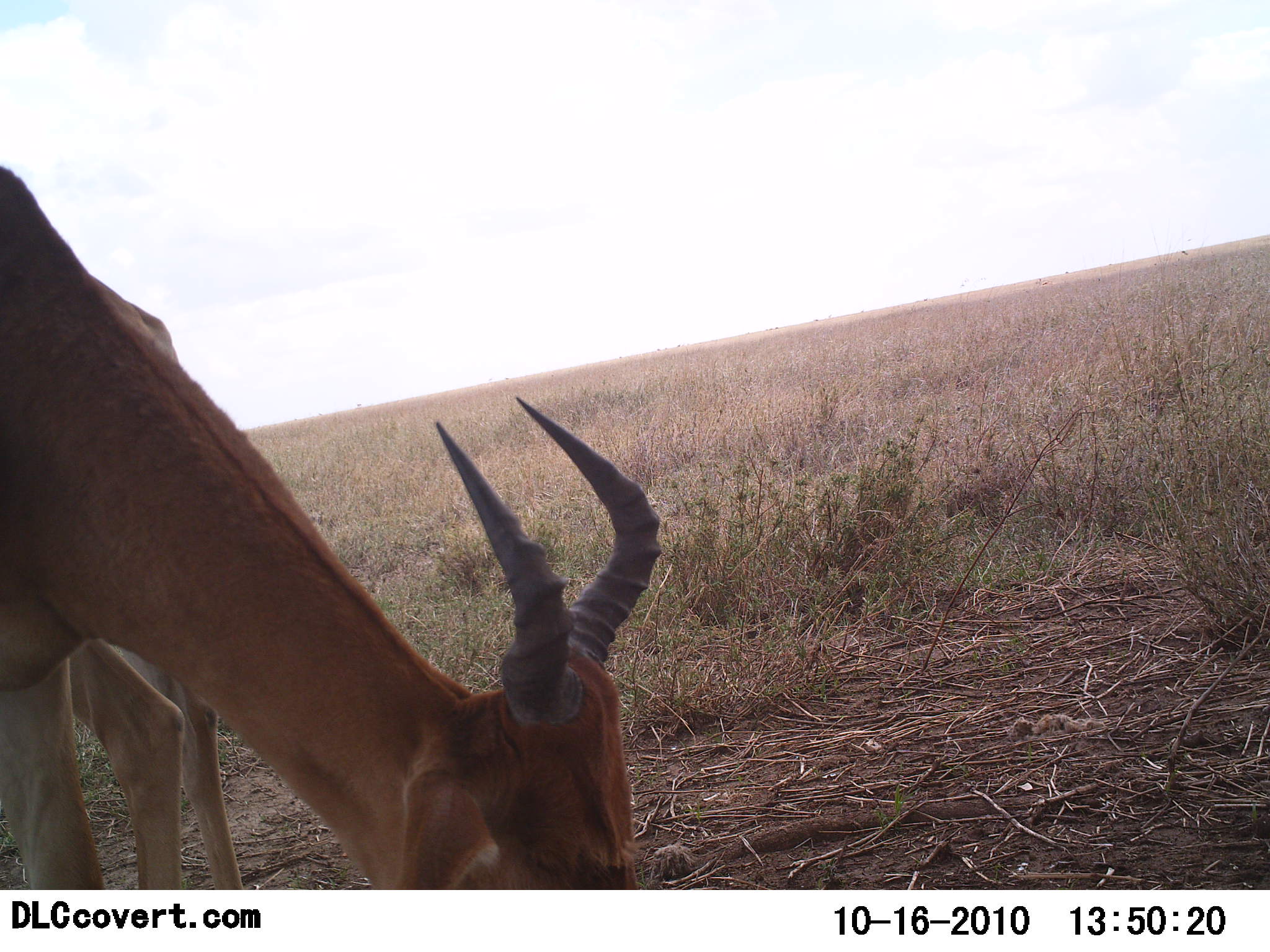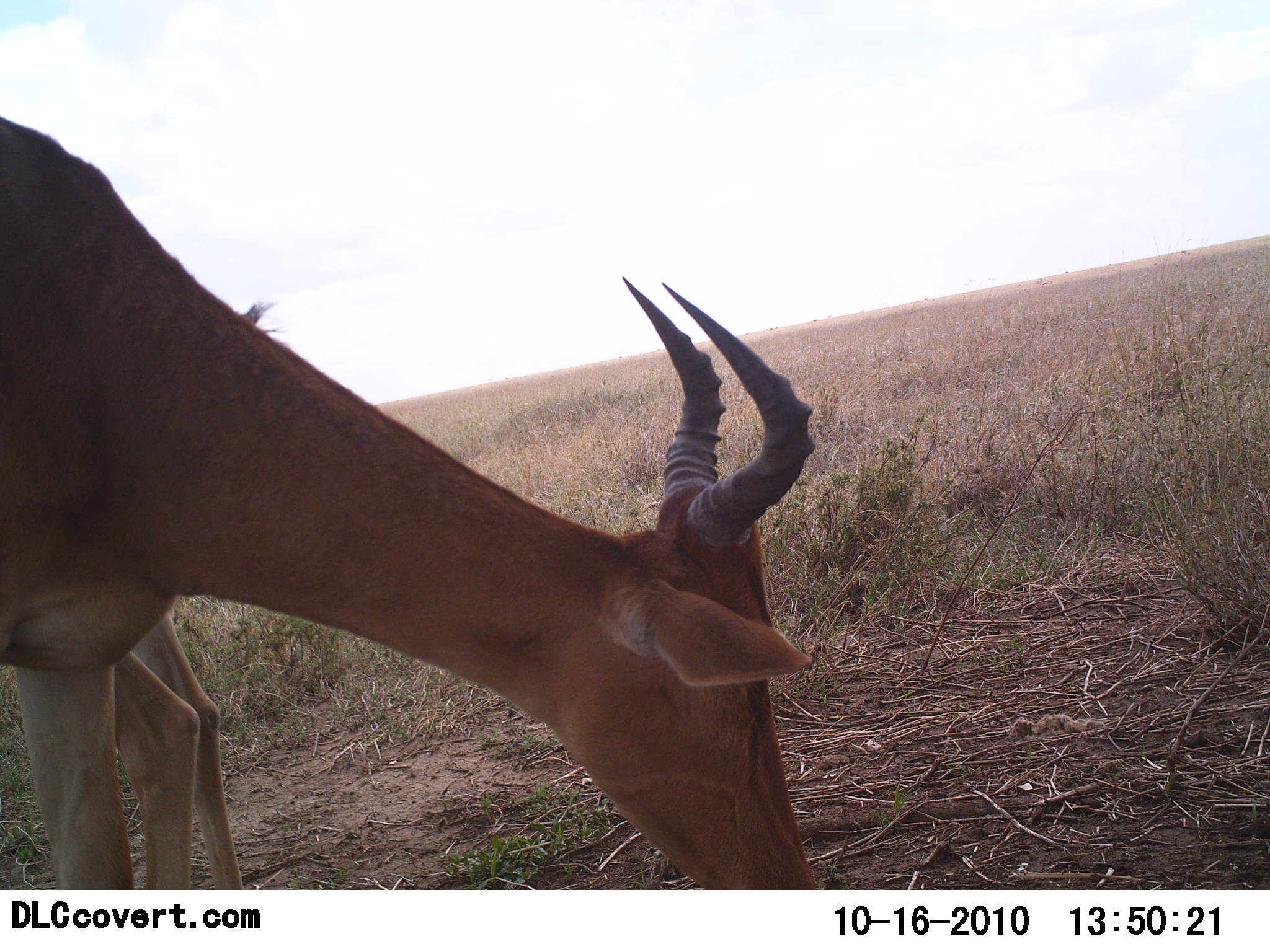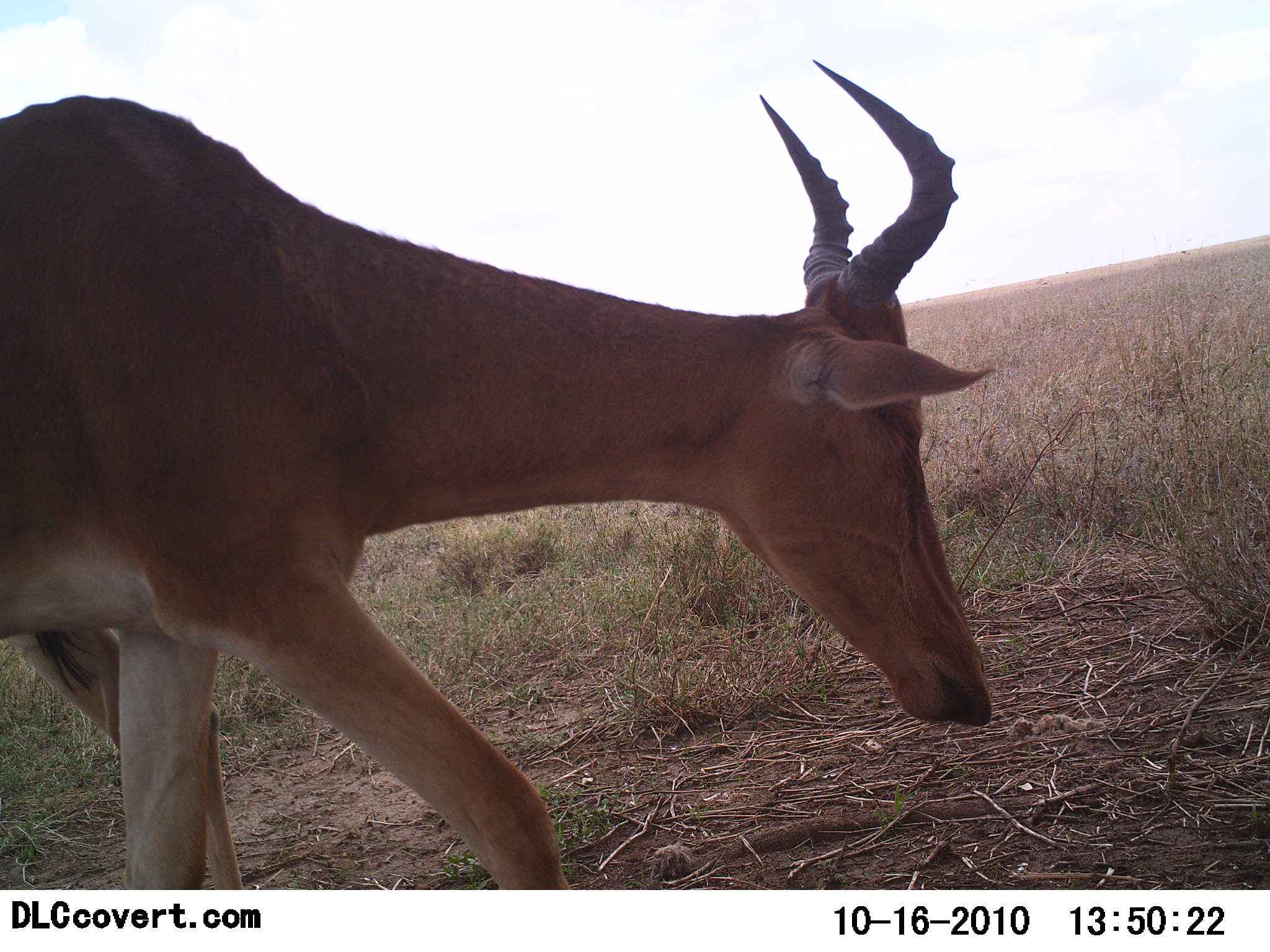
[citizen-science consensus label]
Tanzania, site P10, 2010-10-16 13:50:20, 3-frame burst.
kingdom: Animalia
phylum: Chordata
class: Mammalia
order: Artiodactyla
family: Bovidae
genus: Alcelaphus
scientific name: Alcelaphus buselaphus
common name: hartebeest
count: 2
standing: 33%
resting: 0%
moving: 0%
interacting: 0%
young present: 33%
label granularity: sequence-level